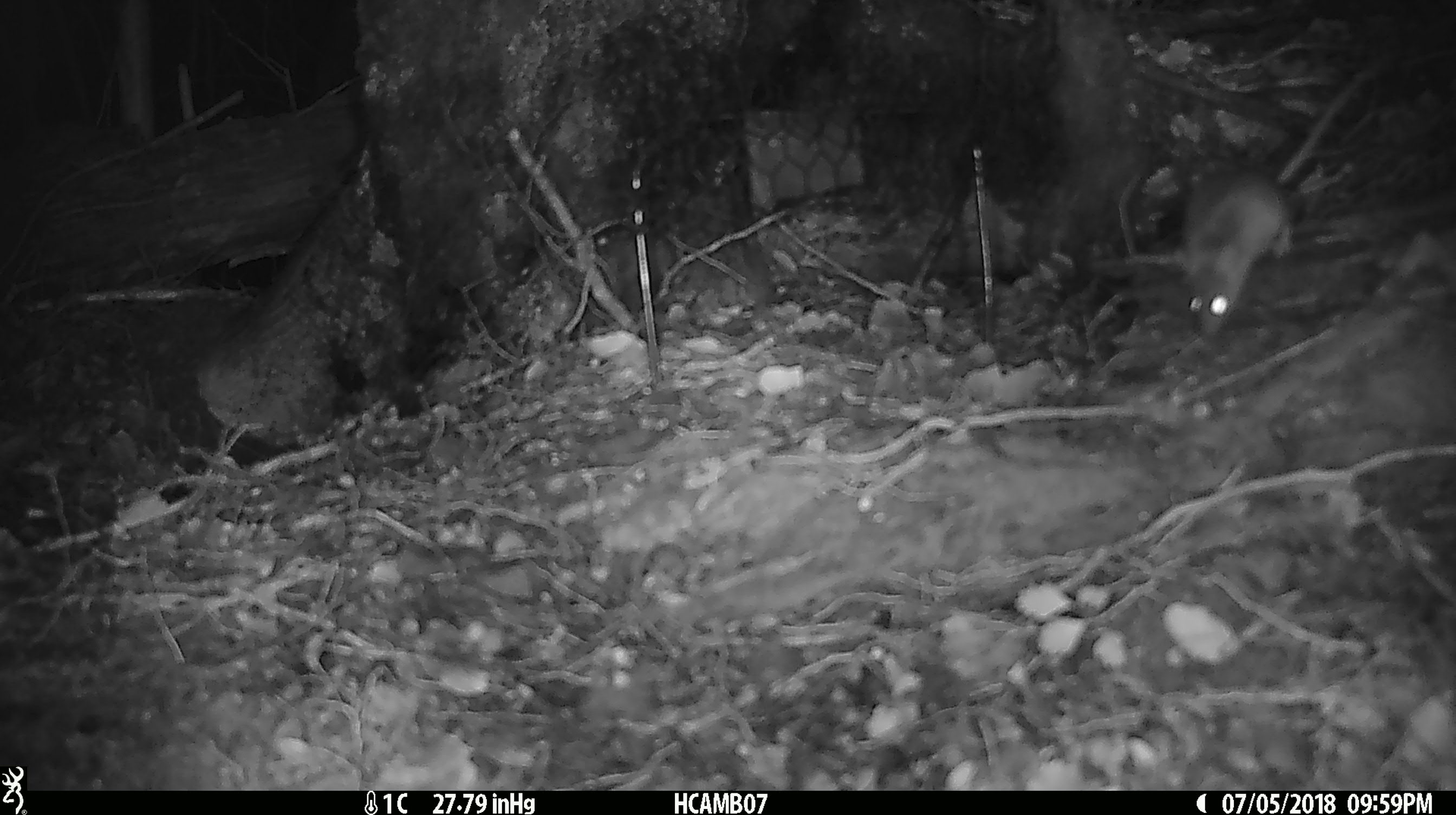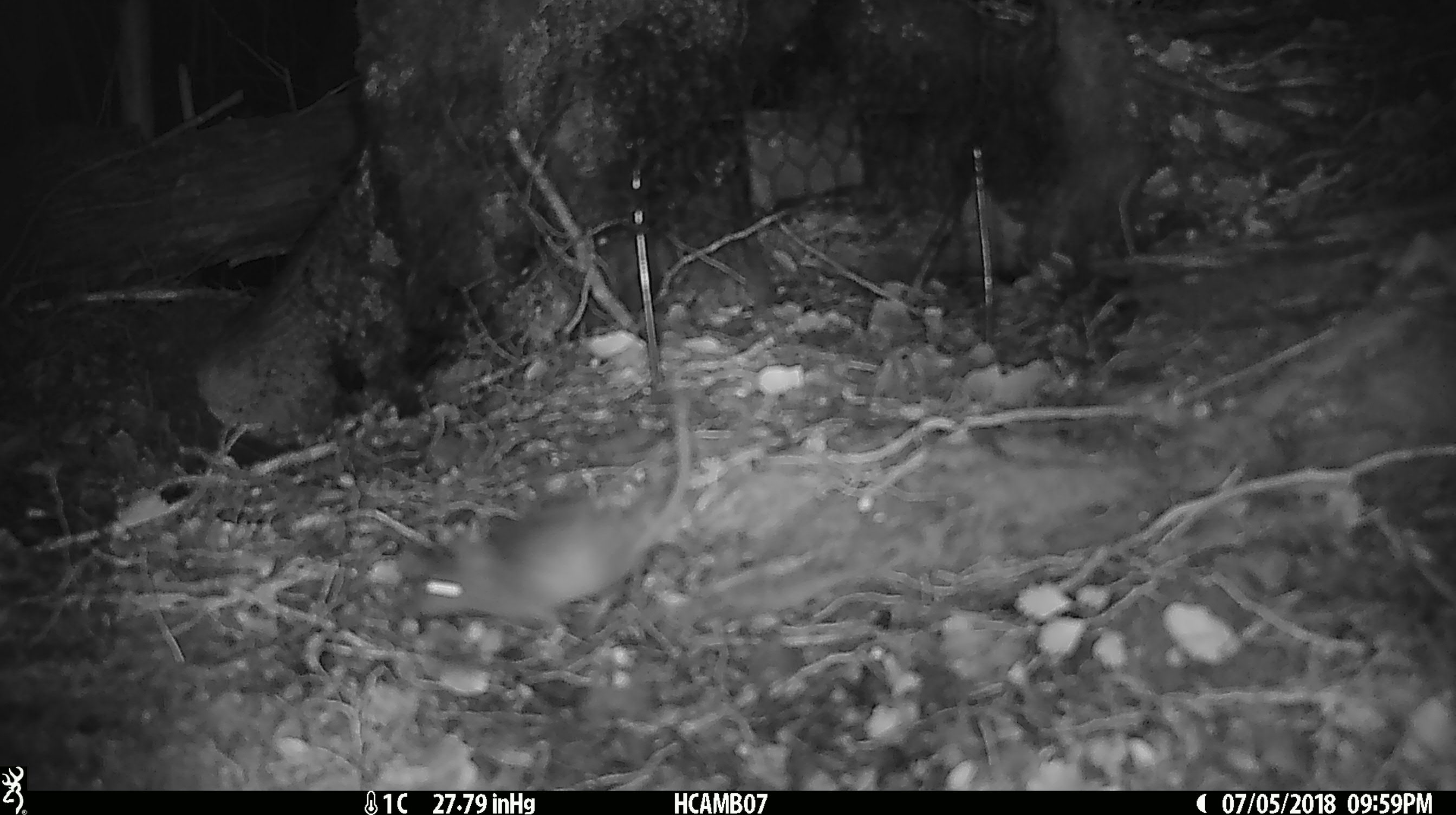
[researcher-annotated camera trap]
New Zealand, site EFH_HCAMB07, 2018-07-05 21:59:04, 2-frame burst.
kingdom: Animalia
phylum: Chordata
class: Mammalia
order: Rodentia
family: Muridae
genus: Mus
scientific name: Mus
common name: mouse